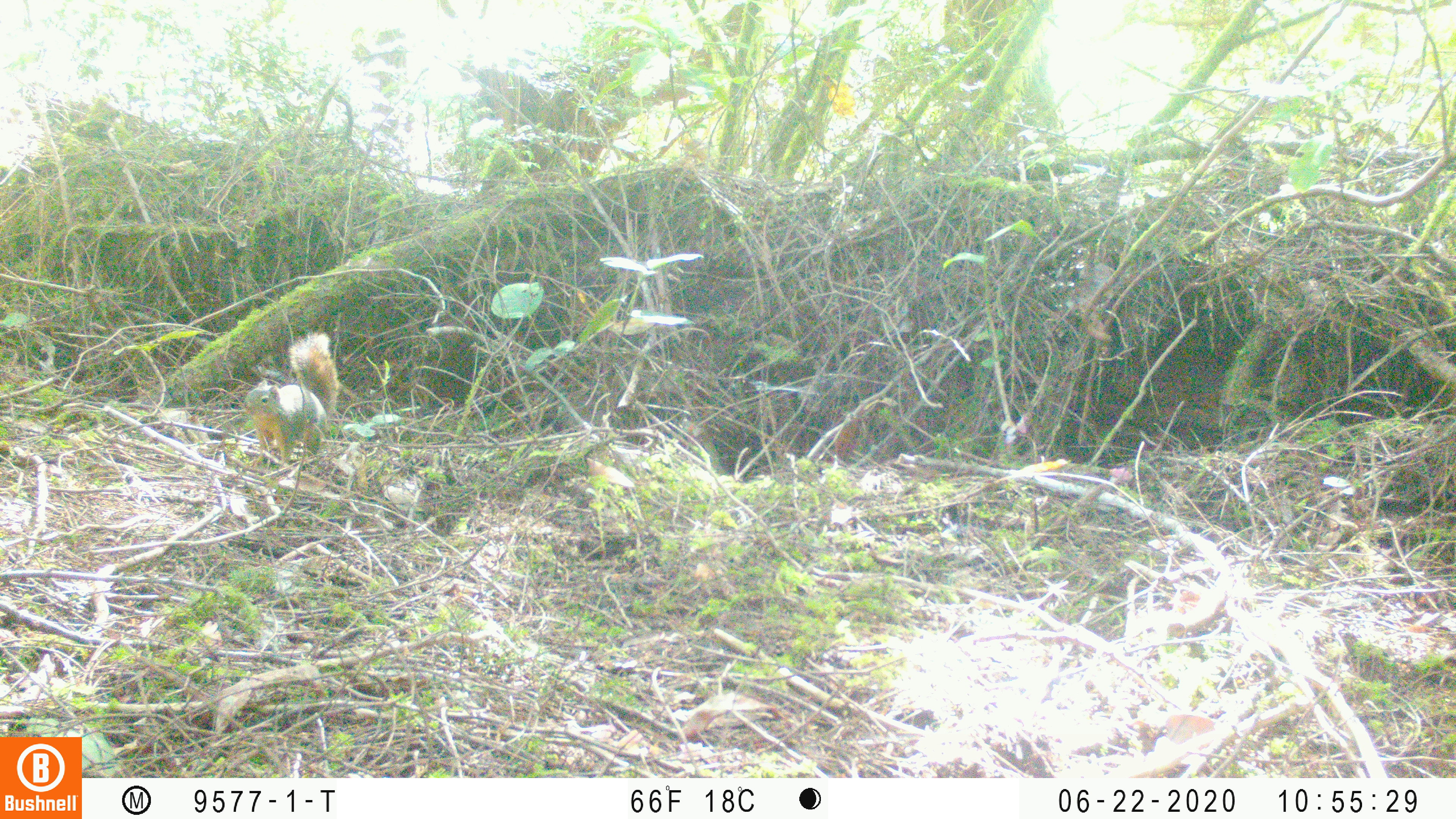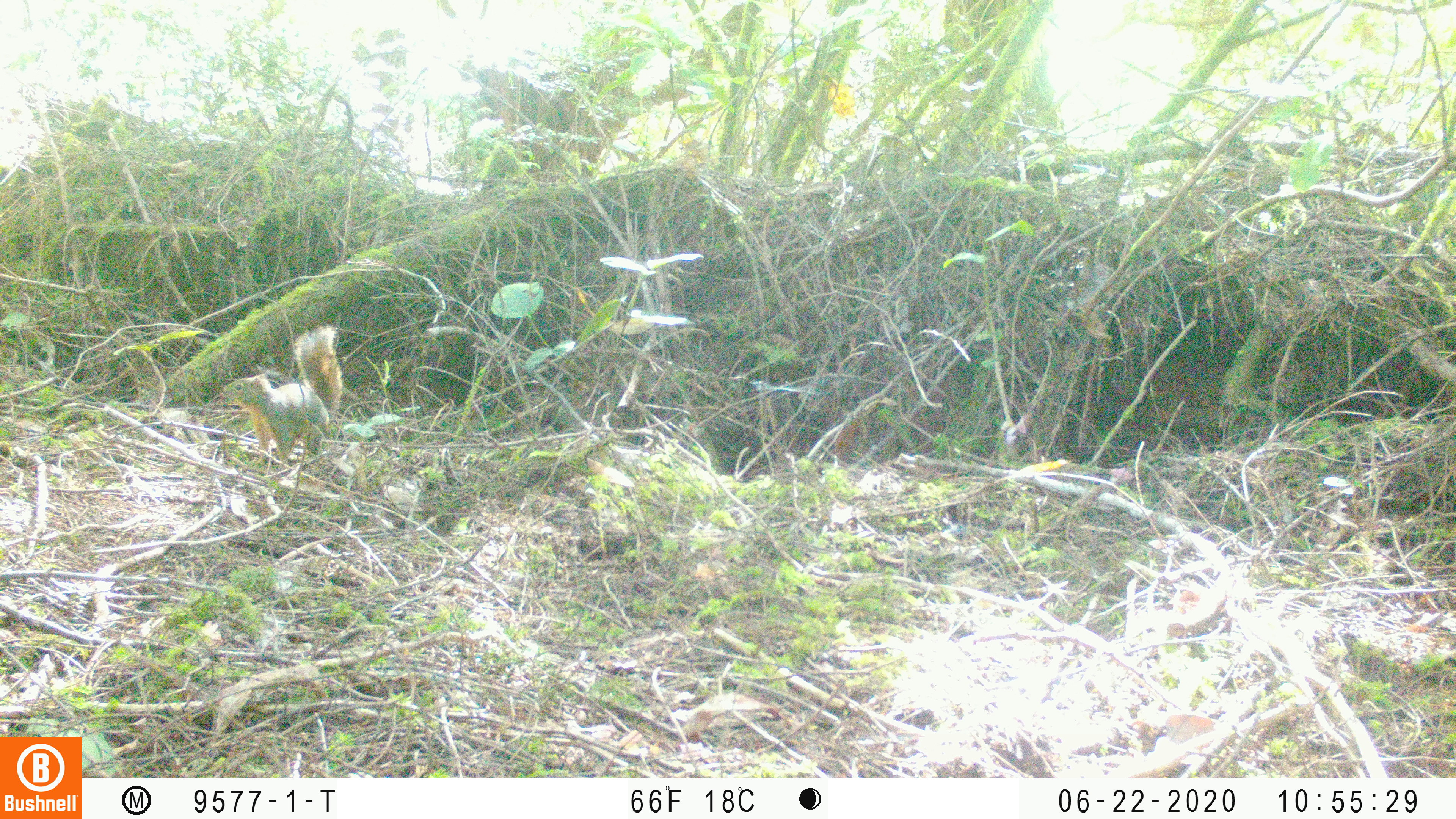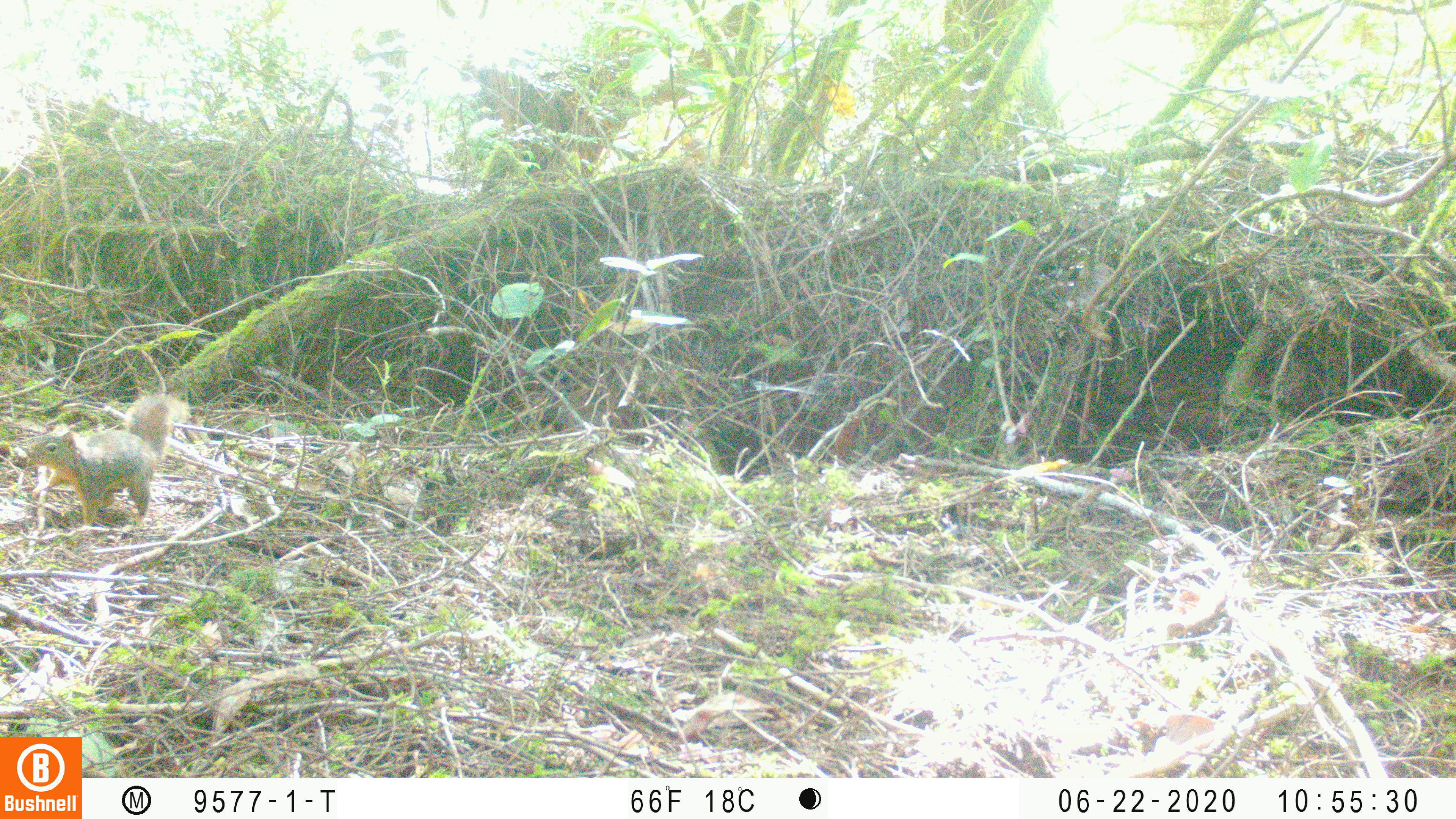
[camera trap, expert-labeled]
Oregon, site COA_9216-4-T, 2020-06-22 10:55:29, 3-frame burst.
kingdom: Animalia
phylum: Chordata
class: Mammalia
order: Rodentia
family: Sciuridae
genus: Tamiasciurus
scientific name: Tamiasciurus douglasii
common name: douglas squirrel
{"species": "douglas squirrel (Tamiasciurus douglasii)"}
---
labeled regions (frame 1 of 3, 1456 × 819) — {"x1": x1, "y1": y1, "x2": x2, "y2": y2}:
douglas squirrel: {"x1": 241, "y1": 330, "x2": 342, "y2": 472}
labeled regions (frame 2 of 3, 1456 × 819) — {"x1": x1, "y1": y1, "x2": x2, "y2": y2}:
douglas squirrel: {"x1": 219, "y1": 322, "x2": 344, "y2": 464}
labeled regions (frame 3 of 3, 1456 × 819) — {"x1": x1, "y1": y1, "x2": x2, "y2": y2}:
douglas squirrel: {"x1": 17, "y1": 387, "x2": 193, "y2": 534}